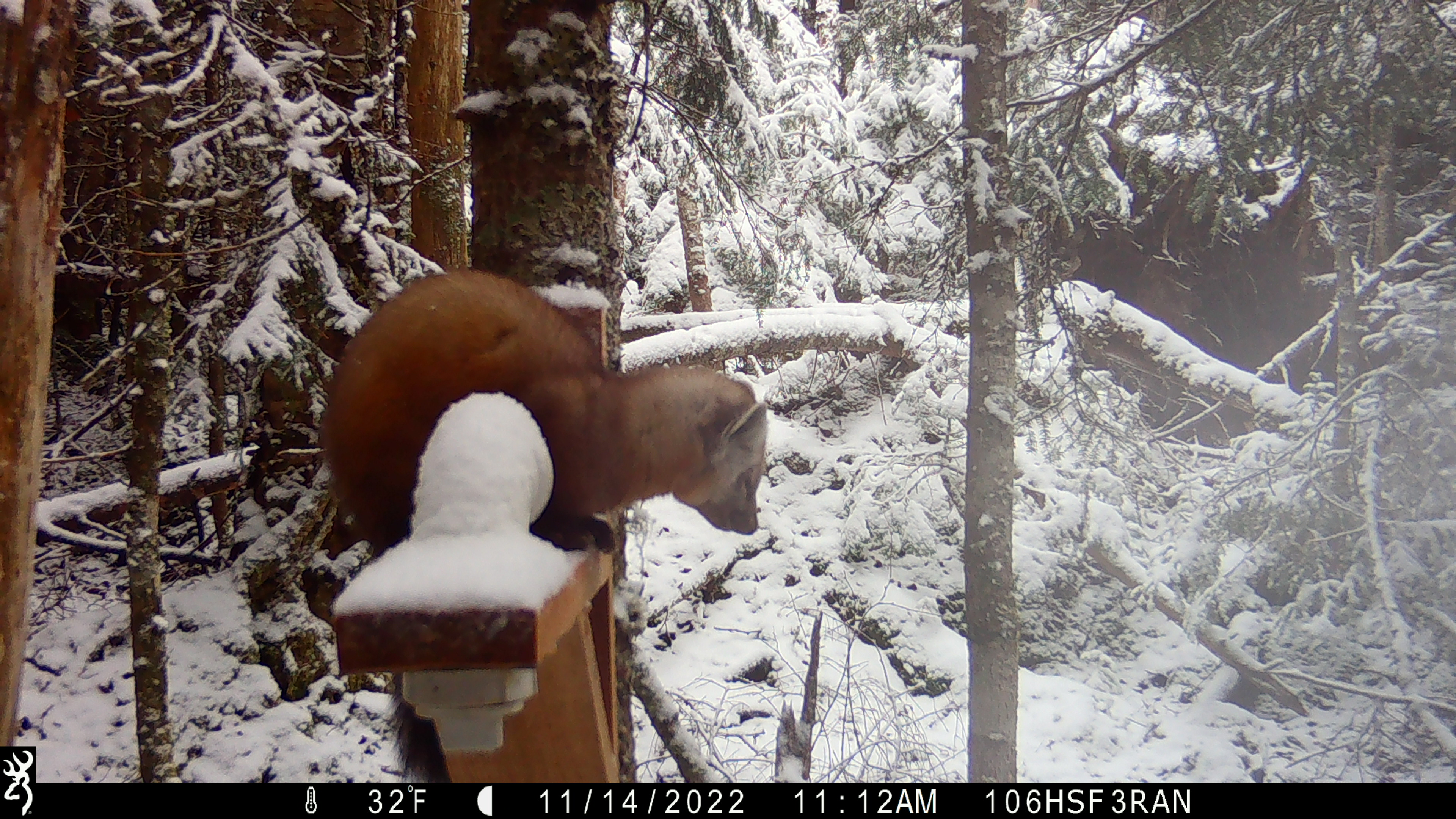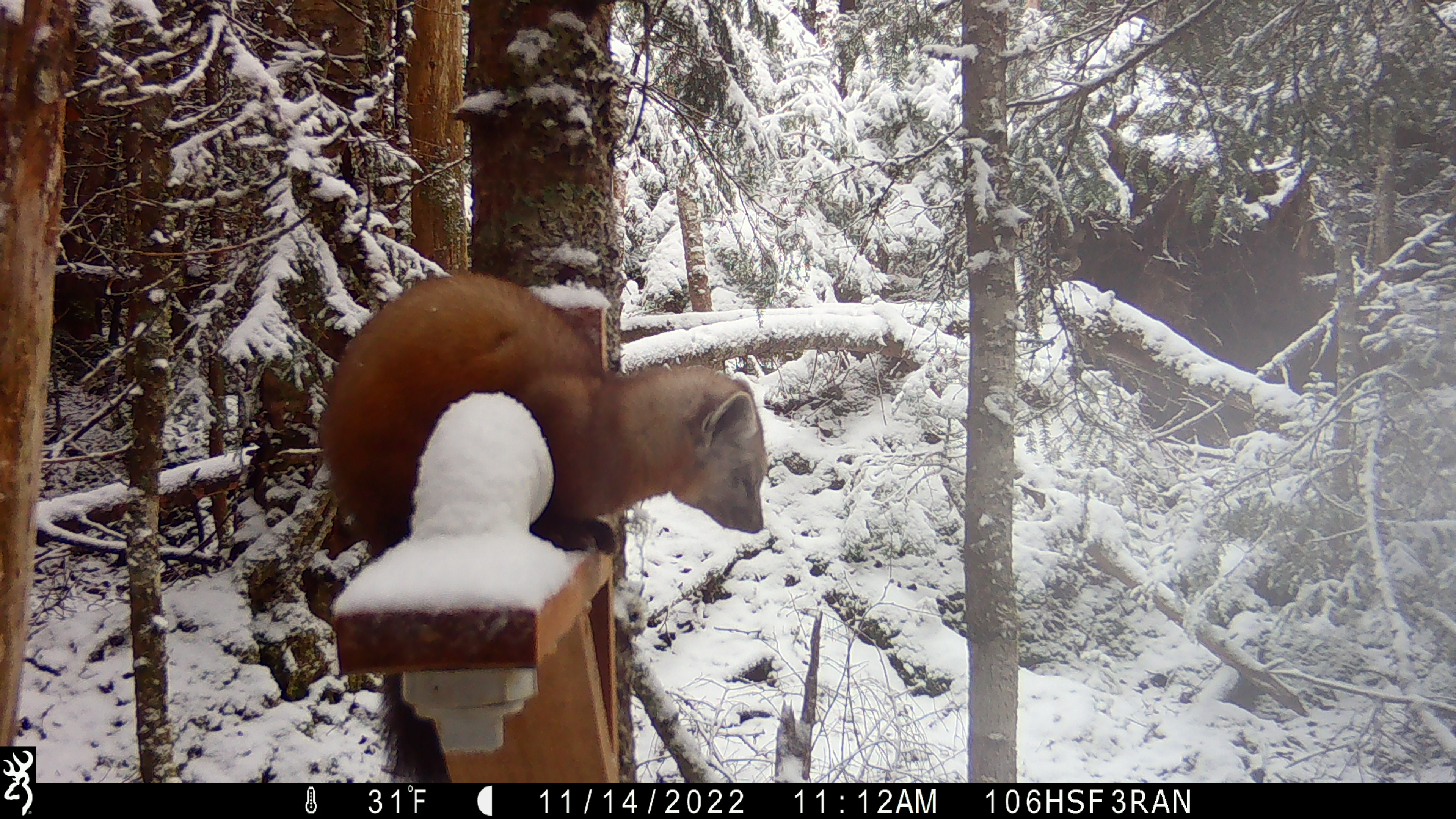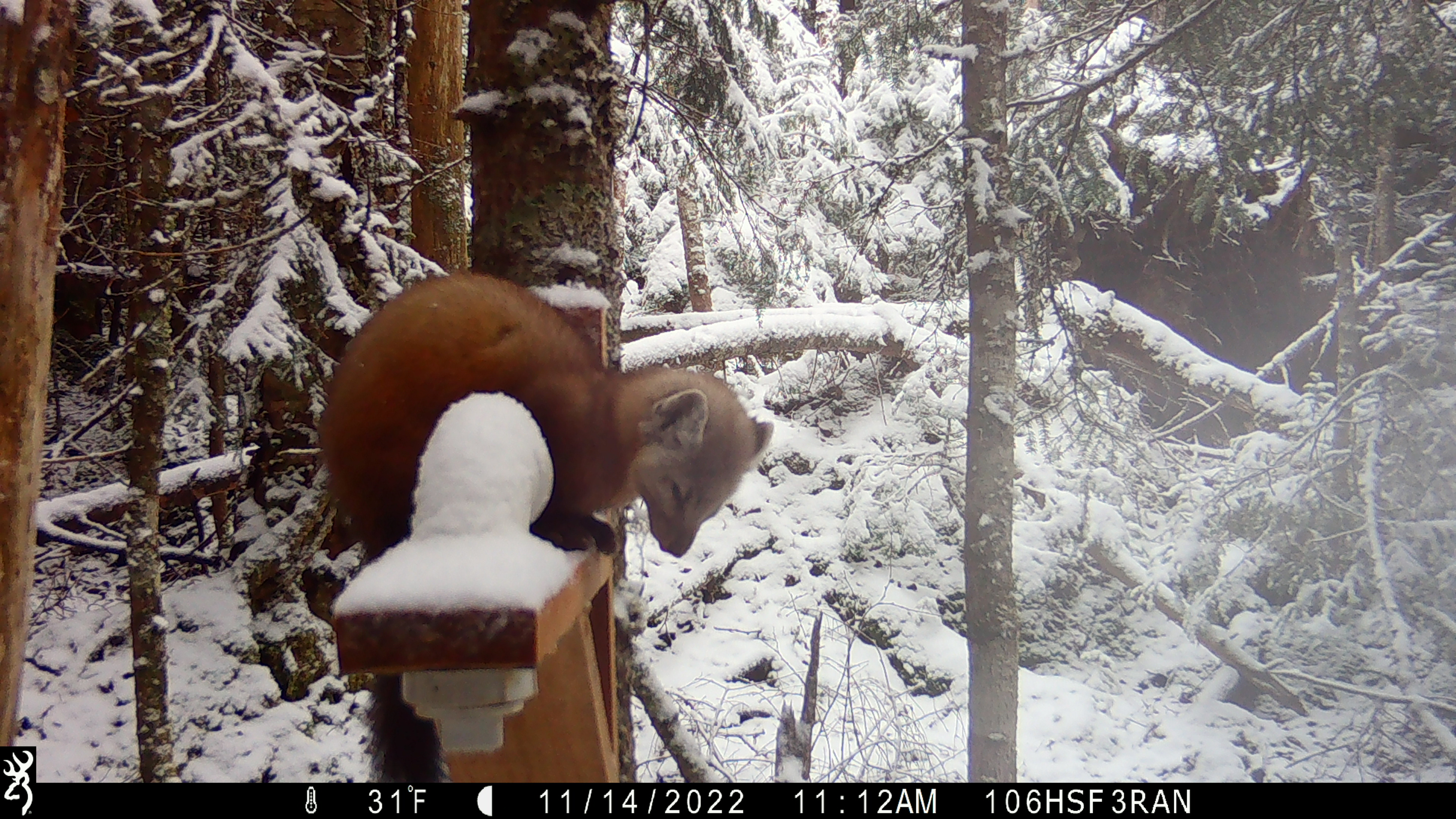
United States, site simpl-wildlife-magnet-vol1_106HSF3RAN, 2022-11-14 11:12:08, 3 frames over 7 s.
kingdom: Animalia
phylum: Chordata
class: Mammalia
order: Carnivora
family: Mustelidae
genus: Martes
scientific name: Martes americana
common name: american marten